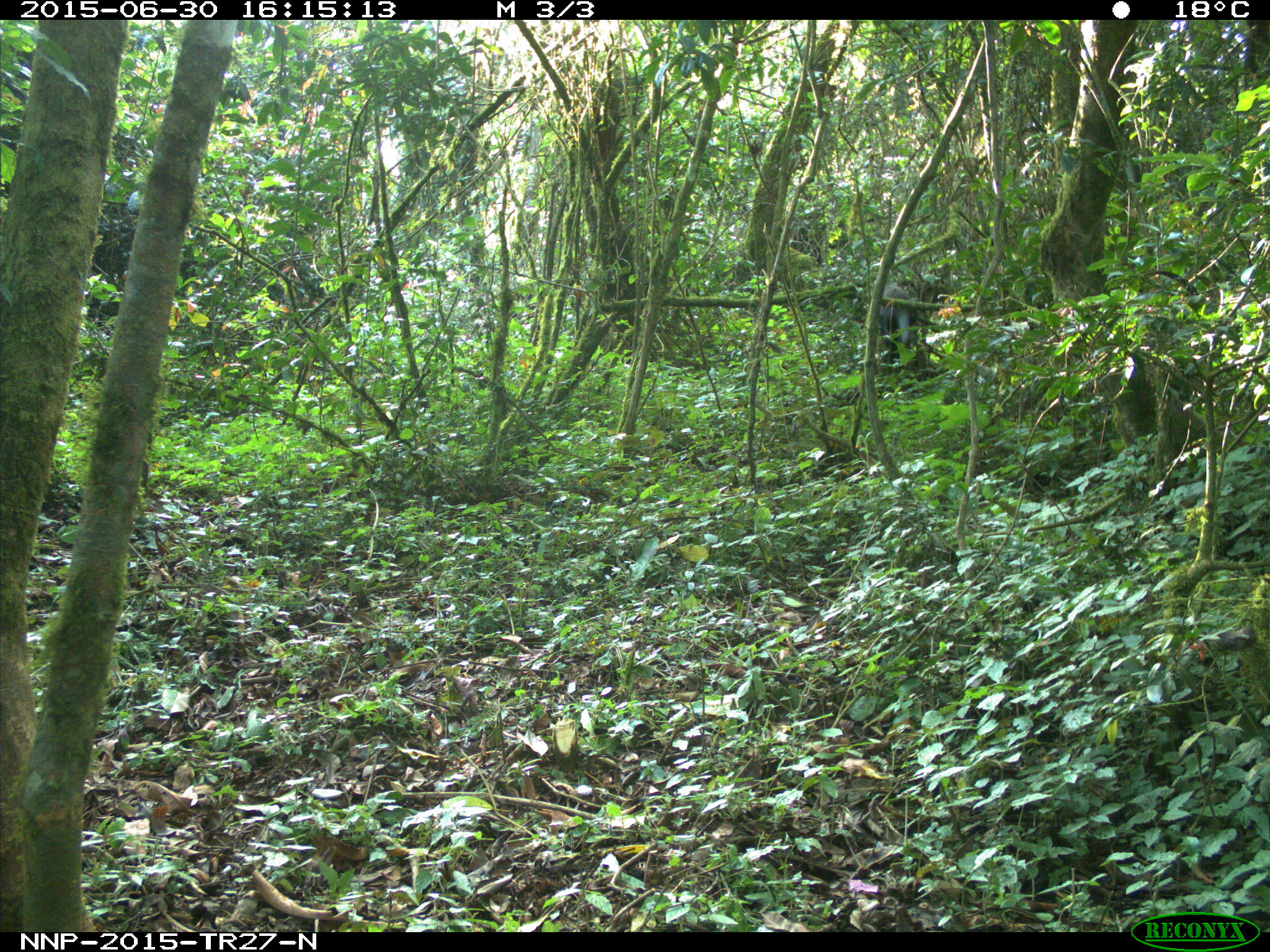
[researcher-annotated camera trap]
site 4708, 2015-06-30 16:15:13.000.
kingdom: Animalia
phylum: Chordata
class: Mammalia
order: Primates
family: Cercopithecidae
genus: Allochrocebus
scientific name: Allochrocebus lhoesti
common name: l'hoest's monkey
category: cercopithecus lhoesti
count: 1